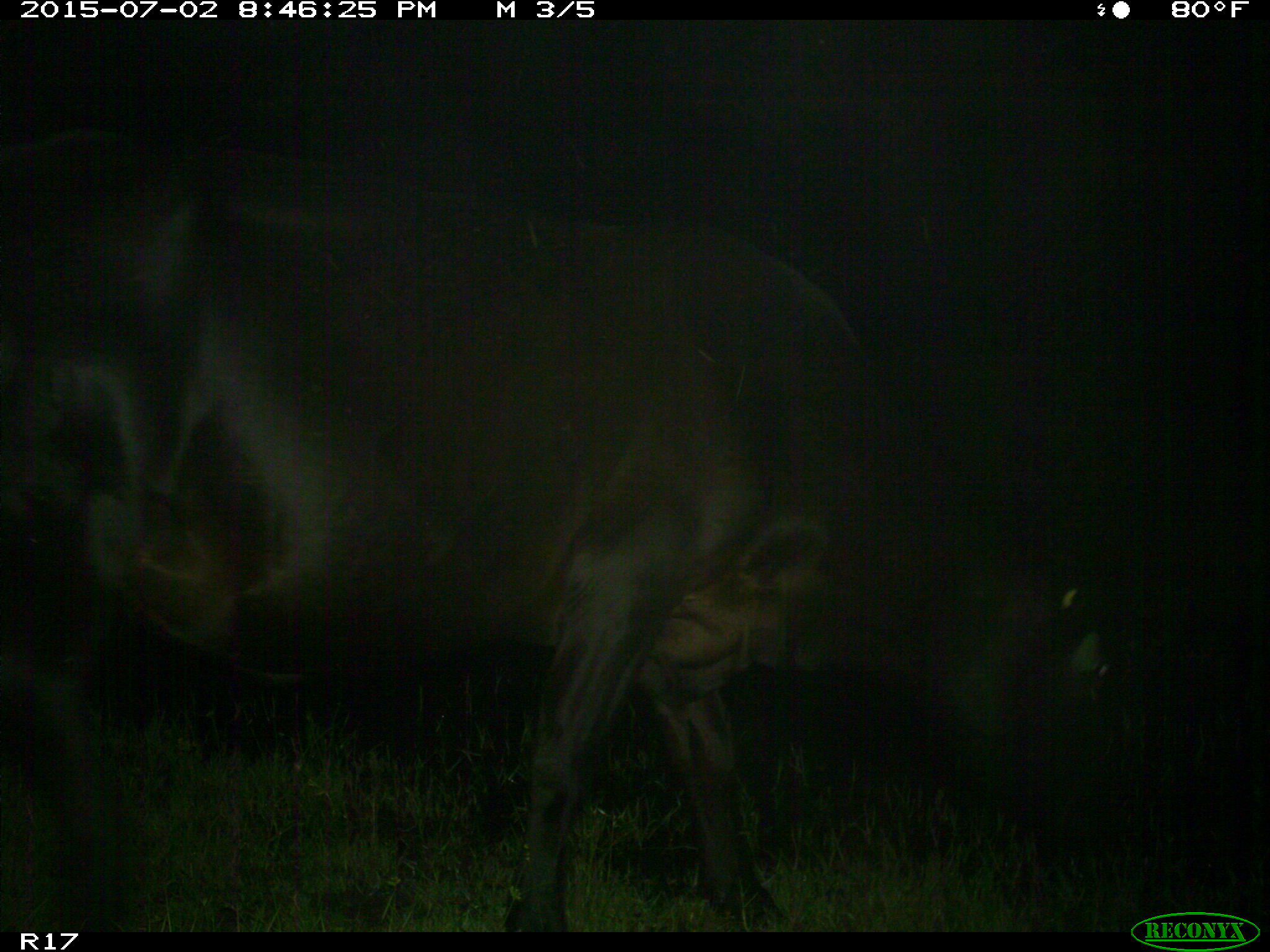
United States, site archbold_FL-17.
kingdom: Animalia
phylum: Chordata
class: Mammalia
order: Artiodactyla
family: Bovidae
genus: Bos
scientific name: Bos taurus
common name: domestic cow